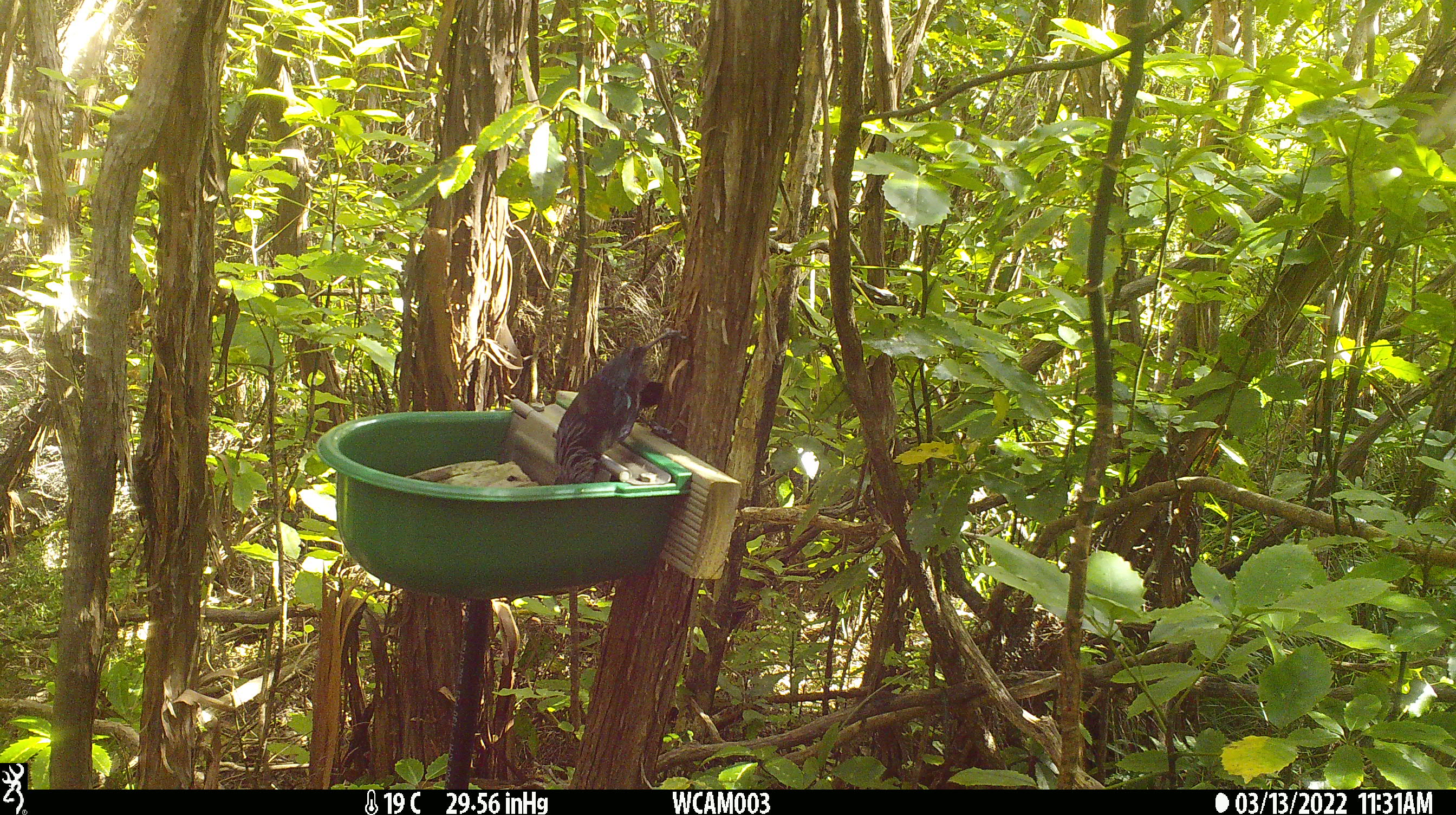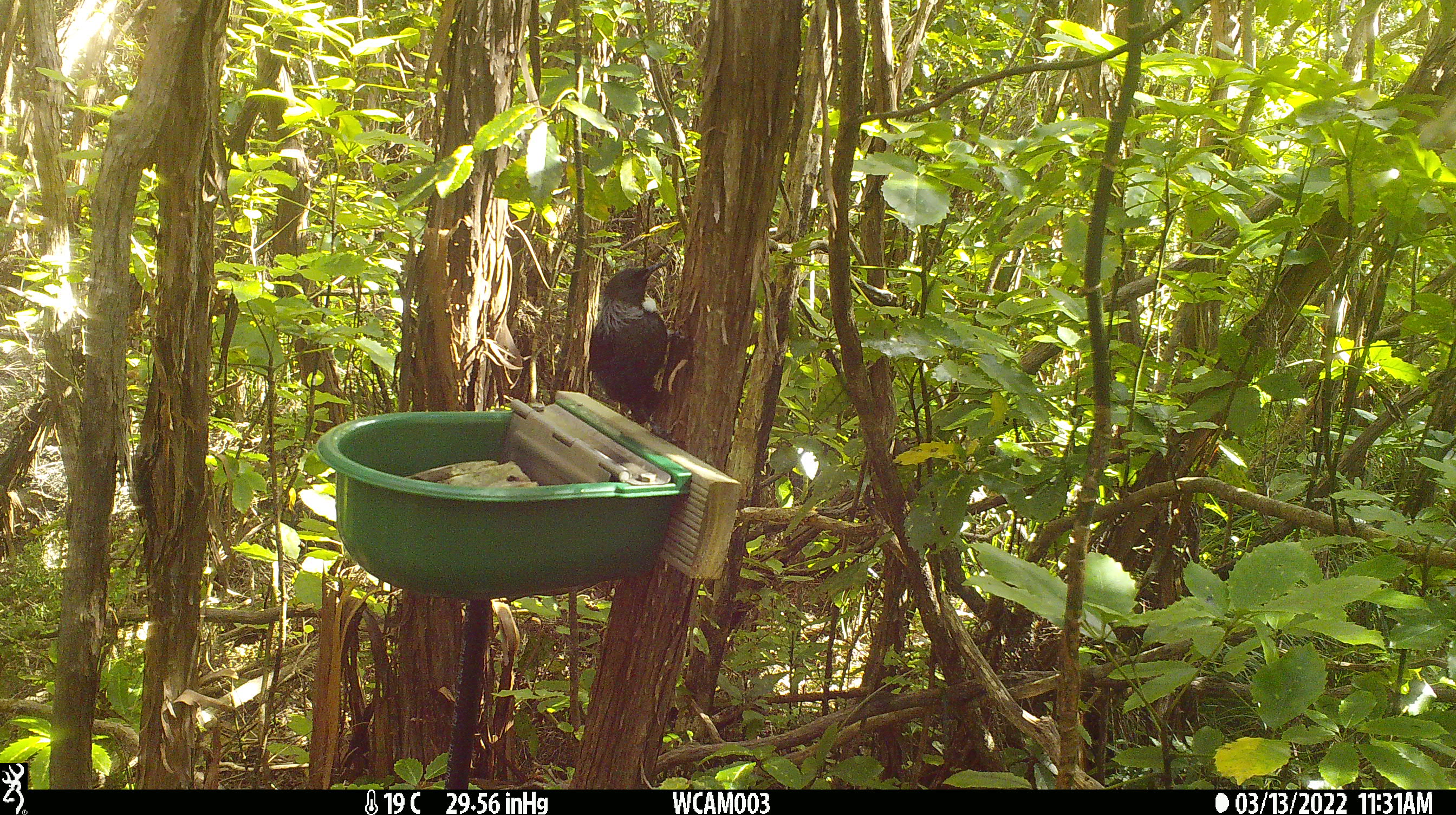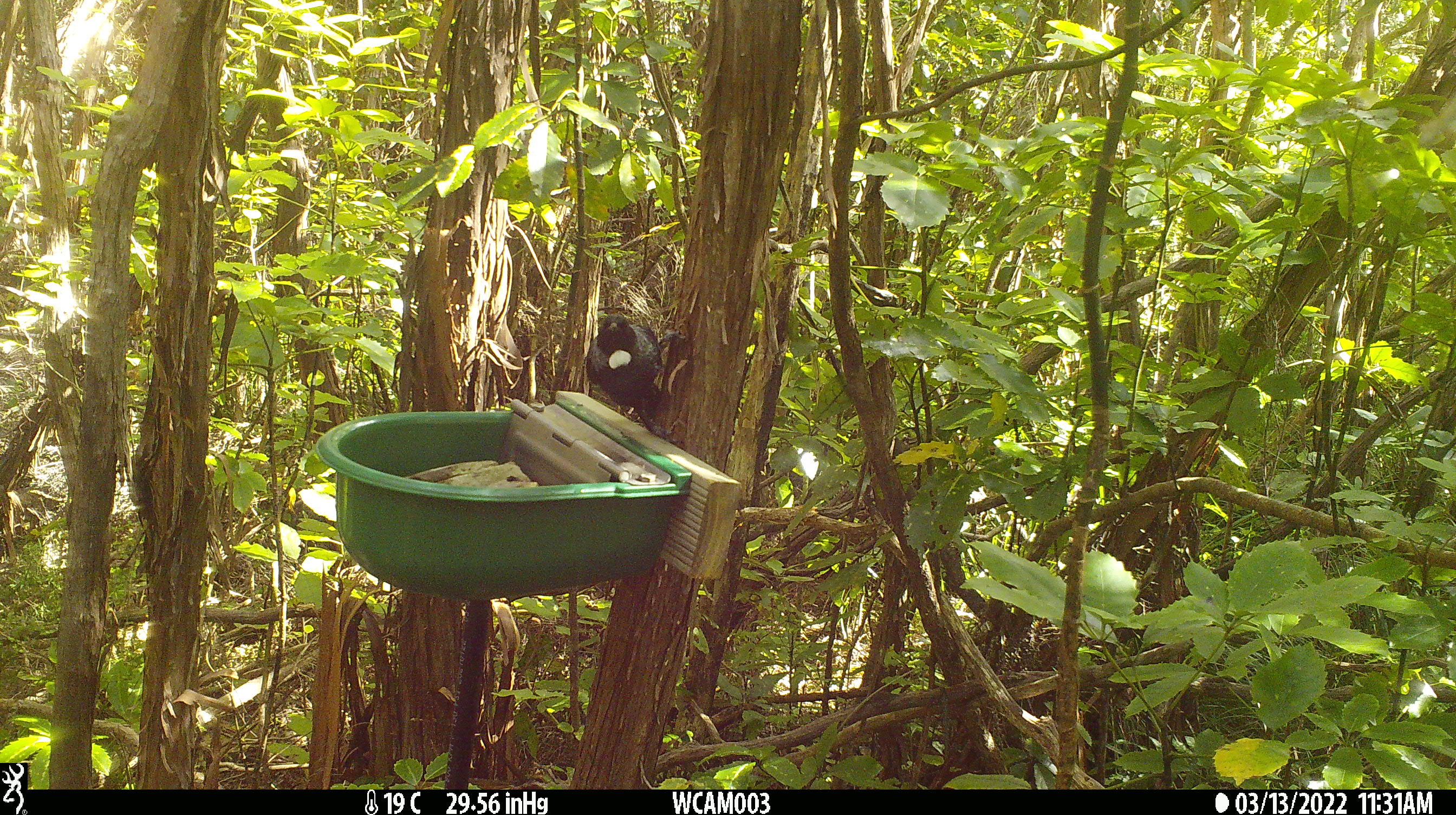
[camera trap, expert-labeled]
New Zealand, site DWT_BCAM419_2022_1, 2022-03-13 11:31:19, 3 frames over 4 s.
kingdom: Animalia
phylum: Chordata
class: Aves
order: Passeriformes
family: Meliphagidae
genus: Prosthemadera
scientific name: Prosthemadera novaeseelandiae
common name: tui